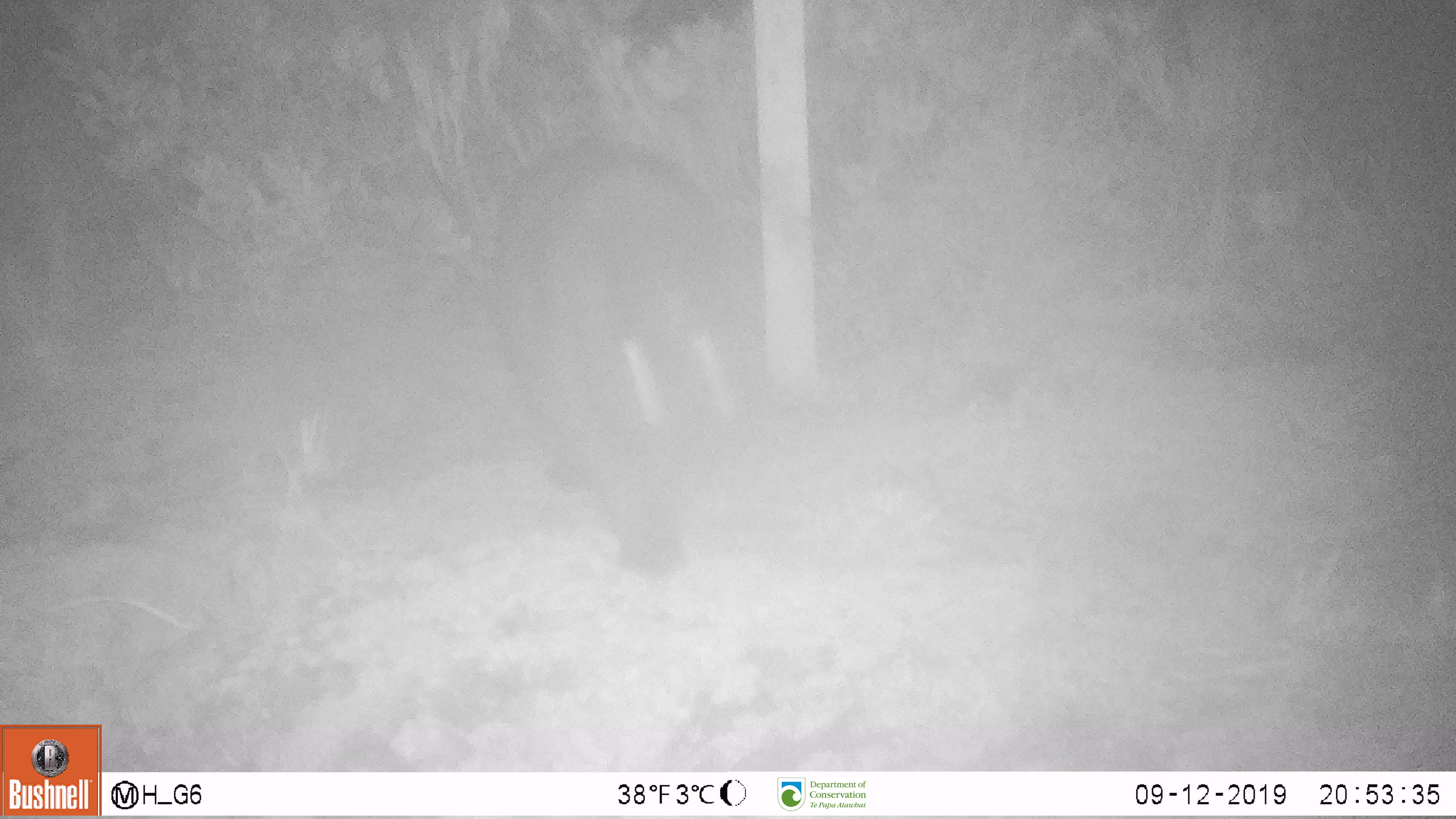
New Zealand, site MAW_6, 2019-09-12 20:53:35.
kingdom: Animalia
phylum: Chordata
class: Mammalia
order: Carnivora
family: Felidae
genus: Felis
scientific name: Felis catus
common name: domestic cat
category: cat